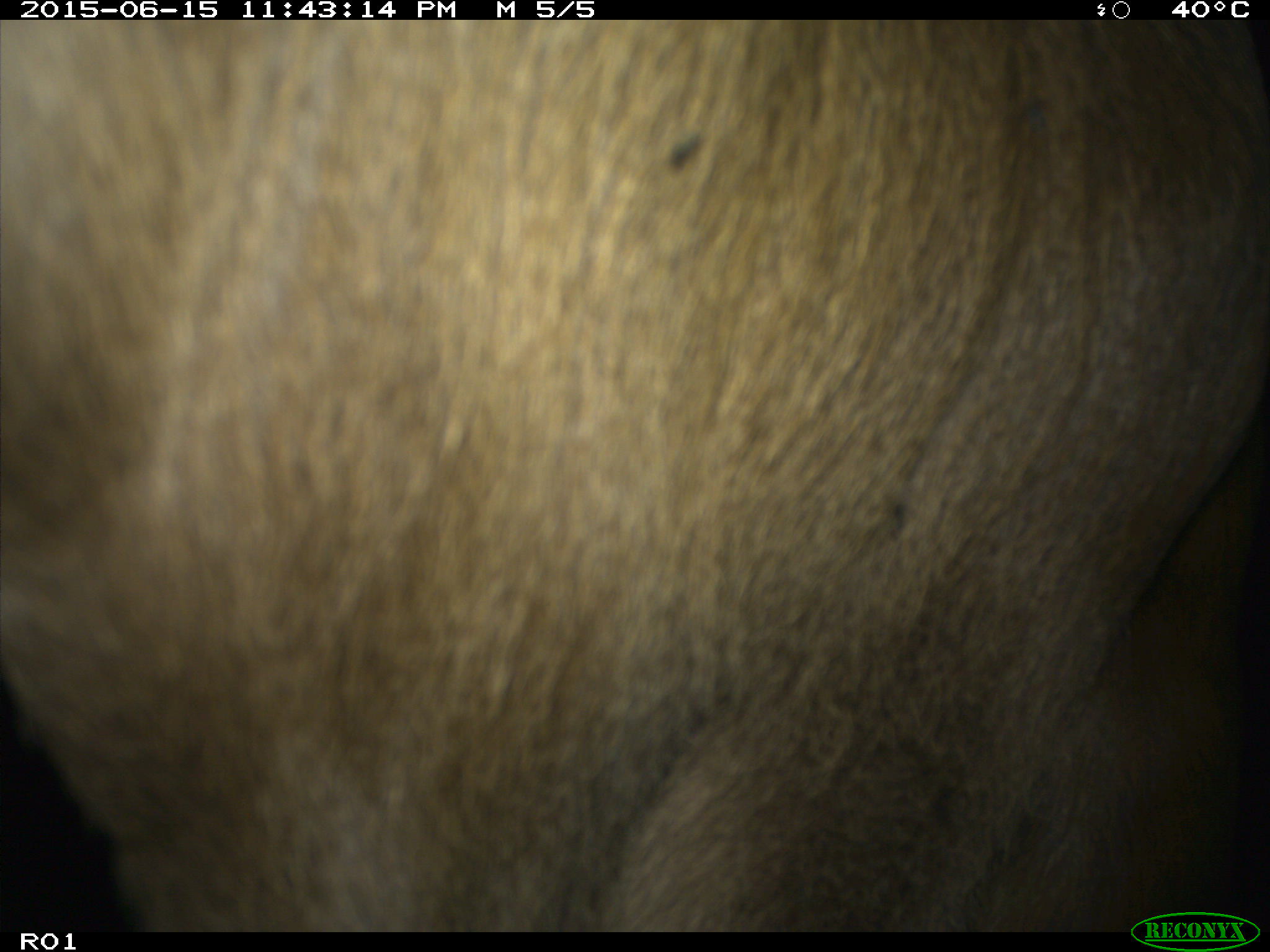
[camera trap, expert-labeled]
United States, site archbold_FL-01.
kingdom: Animalia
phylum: Chordata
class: Mammalia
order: Artiodactyla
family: Bovidae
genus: Bos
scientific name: Bos taurus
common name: domestic cow